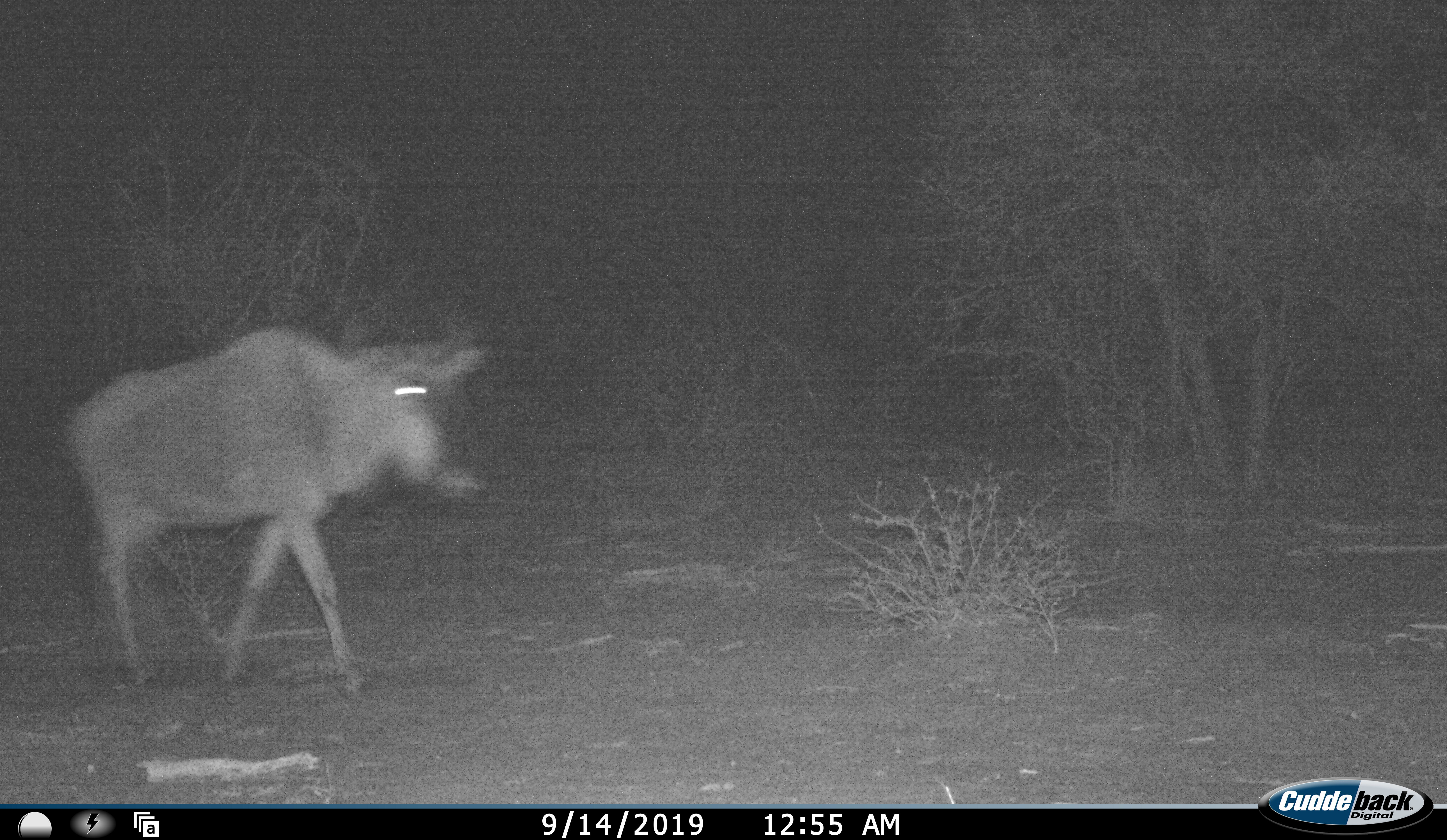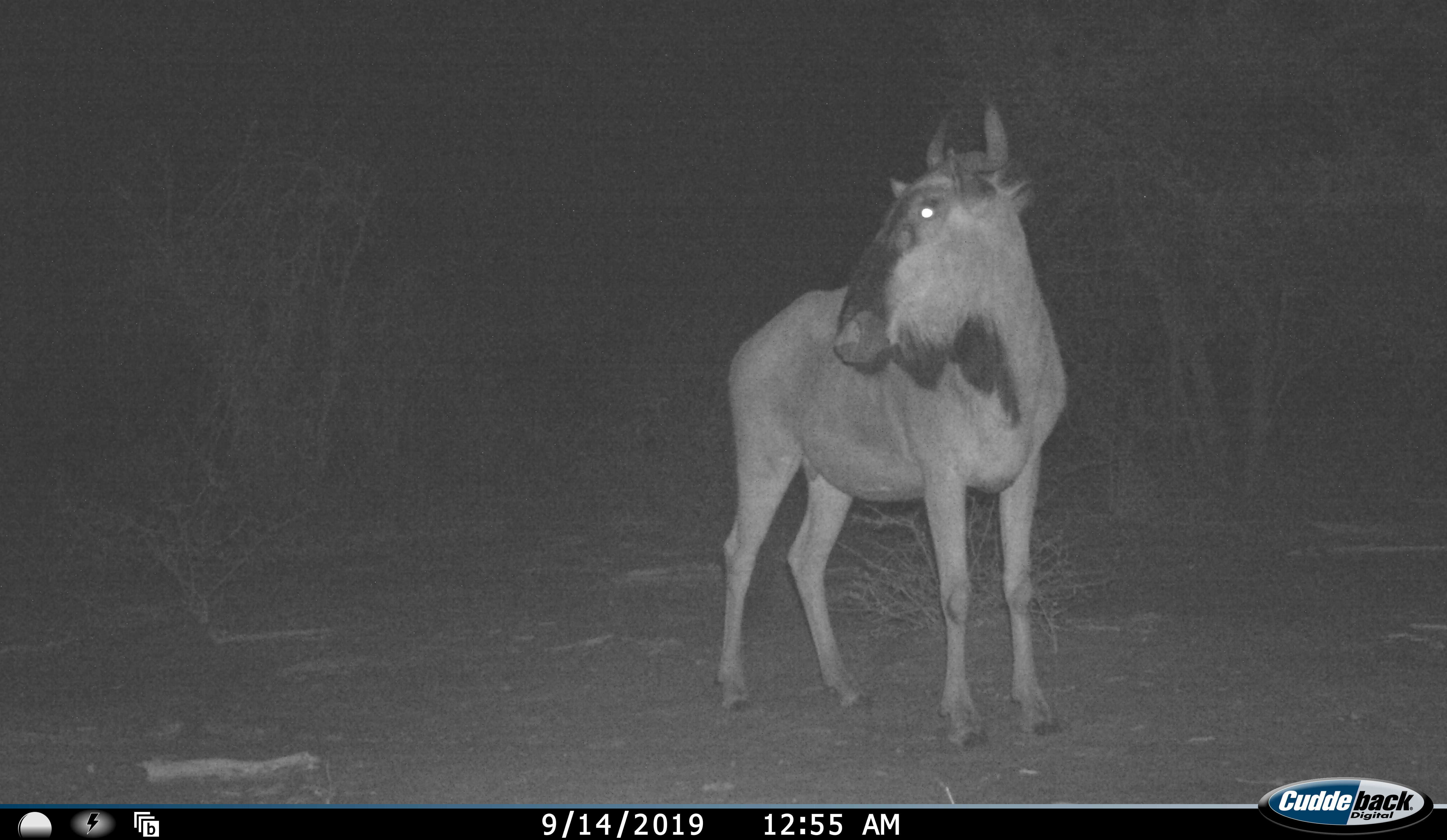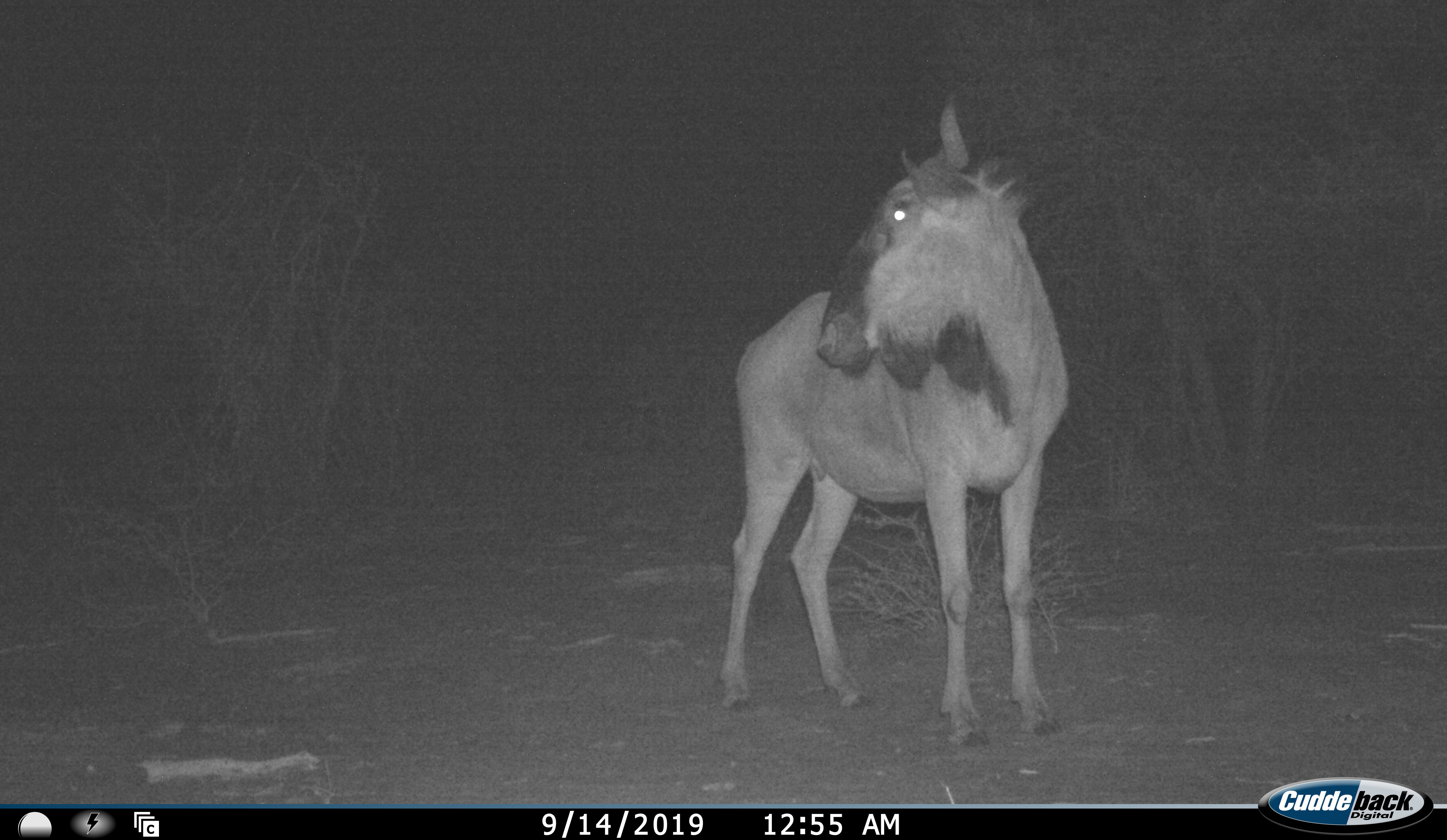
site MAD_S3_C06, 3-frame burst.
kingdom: Animalia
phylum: Chordata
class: Mammalia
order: Artiodactyla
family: Bovidae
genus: Connochaetes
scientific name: Connochaetes taurinus taurinus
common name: blue wildebeest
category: wildebeestblue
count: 1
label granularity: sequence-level